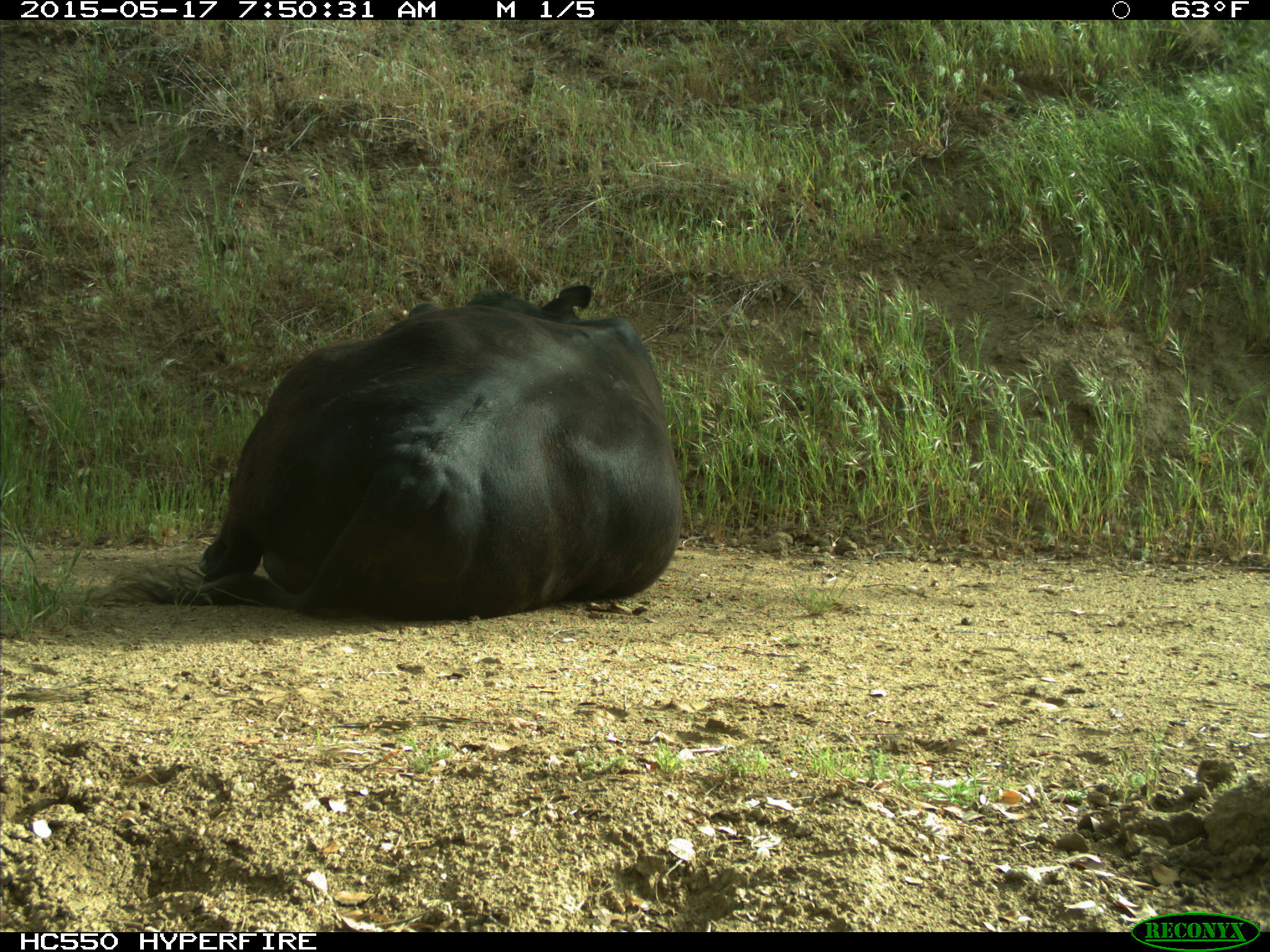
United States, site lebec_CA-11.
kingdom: Animalia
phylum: Chordata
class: Mammalia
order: Artiodactyla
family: Bovidae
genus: Bos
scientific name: Bos taurus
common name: domestic cow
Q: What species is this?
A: Bos taurus (domestic cow).